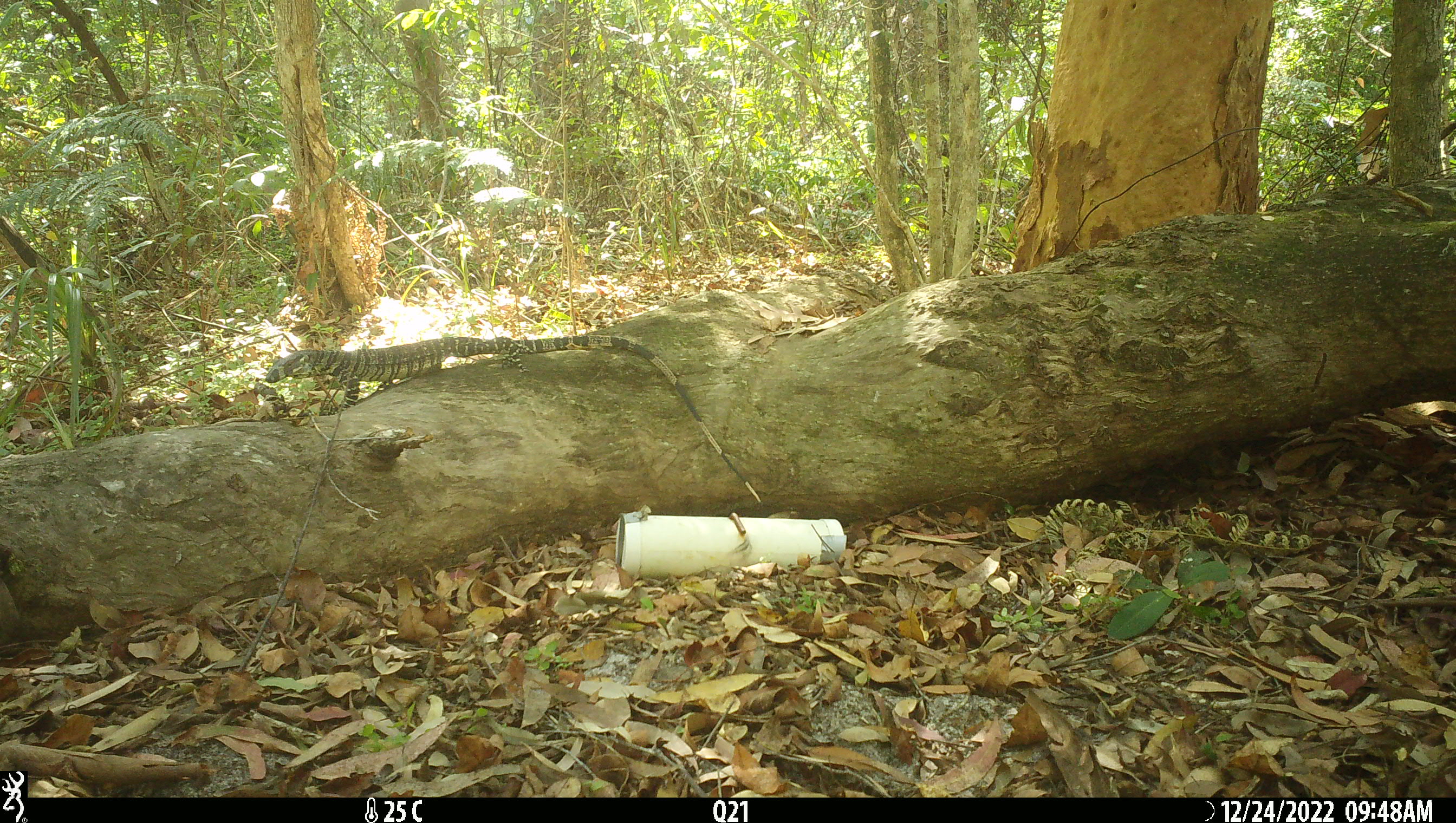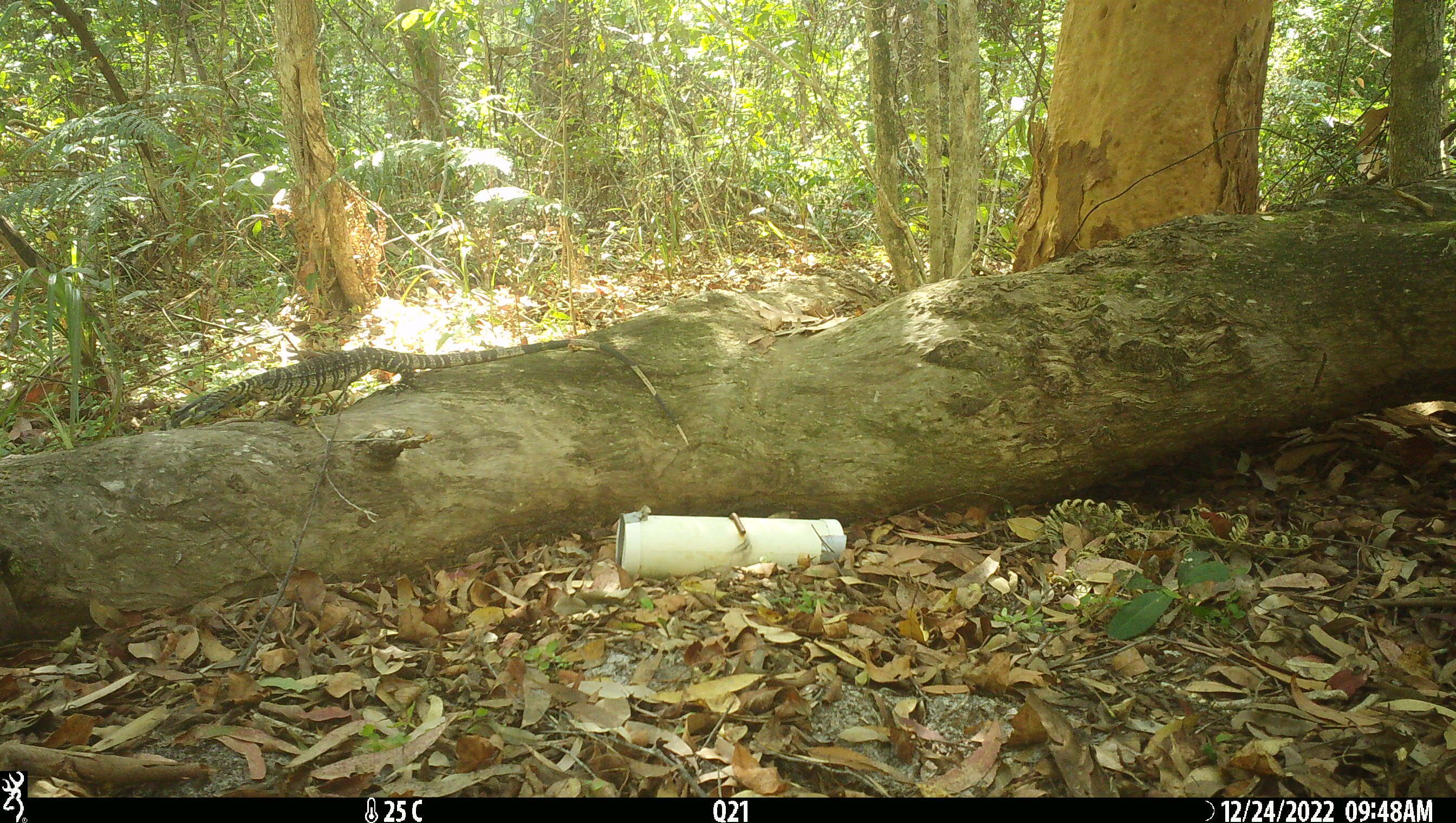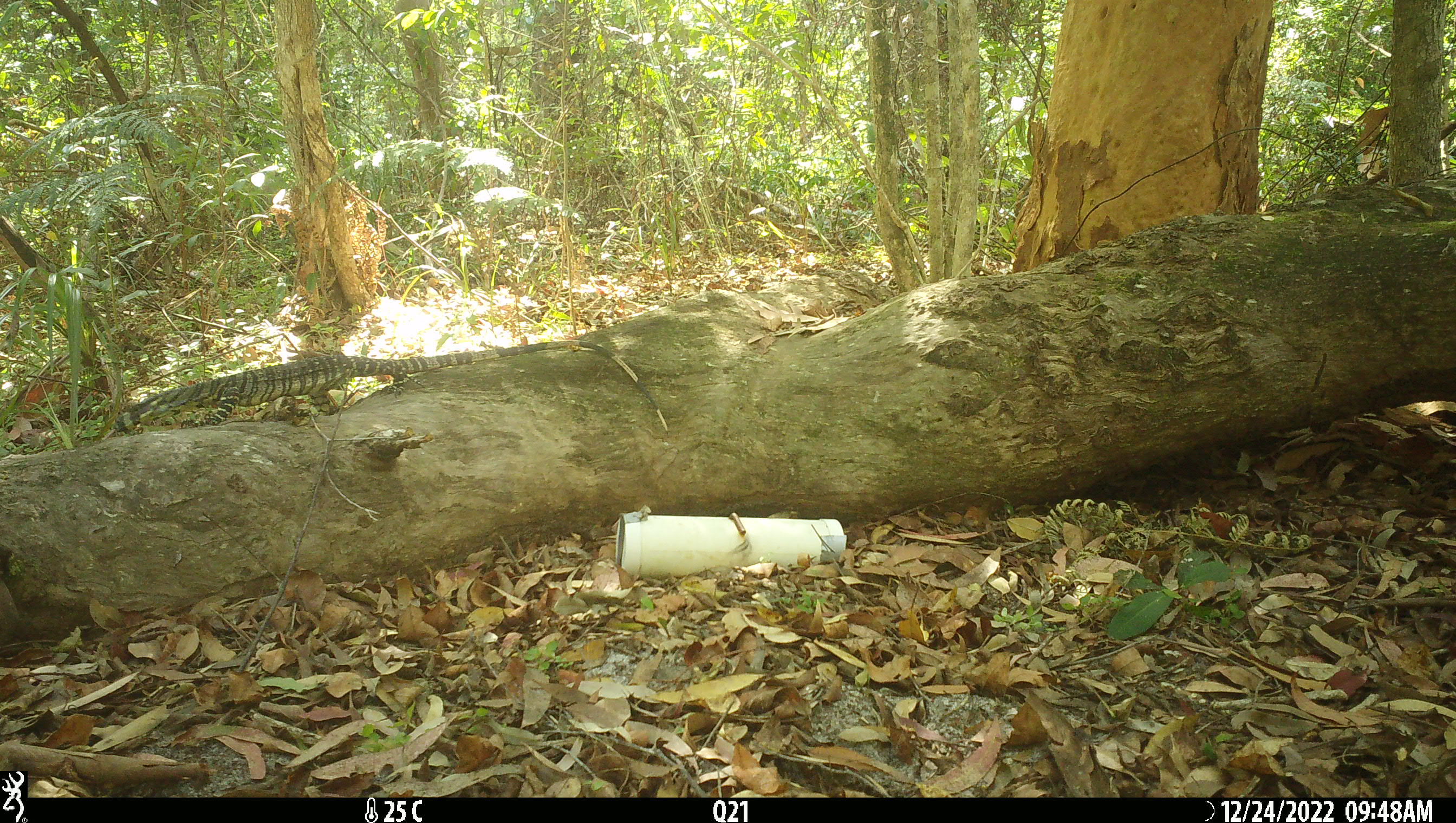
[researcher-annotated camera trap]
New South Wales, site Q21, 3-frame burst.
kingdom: Animalia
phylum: Chordata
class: Reptilia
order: Squamata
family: Varanidae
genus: Varanus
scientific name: Varanus varius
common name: lace monitor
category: goanna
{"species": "goanna (lace monitor) (Varanus varius)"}